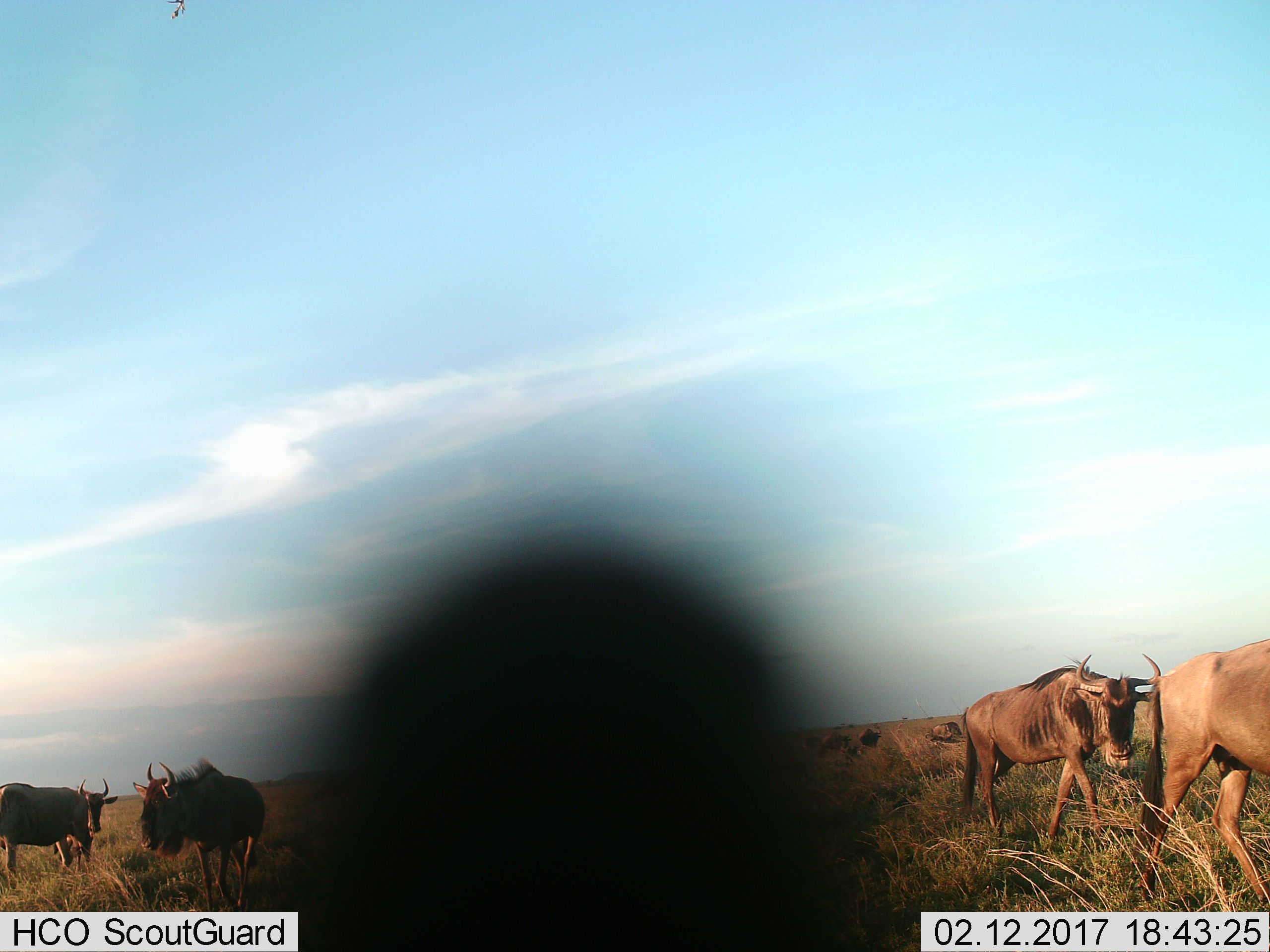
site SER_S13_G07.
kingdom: Animalia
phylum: Chordata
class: Mammalia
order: Artiodactyla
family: Bovidae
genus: Connochaetes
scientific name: Connochaetes taurinus taurinus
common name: blue wildebeest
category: wildebeestblue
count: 9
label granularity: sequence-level